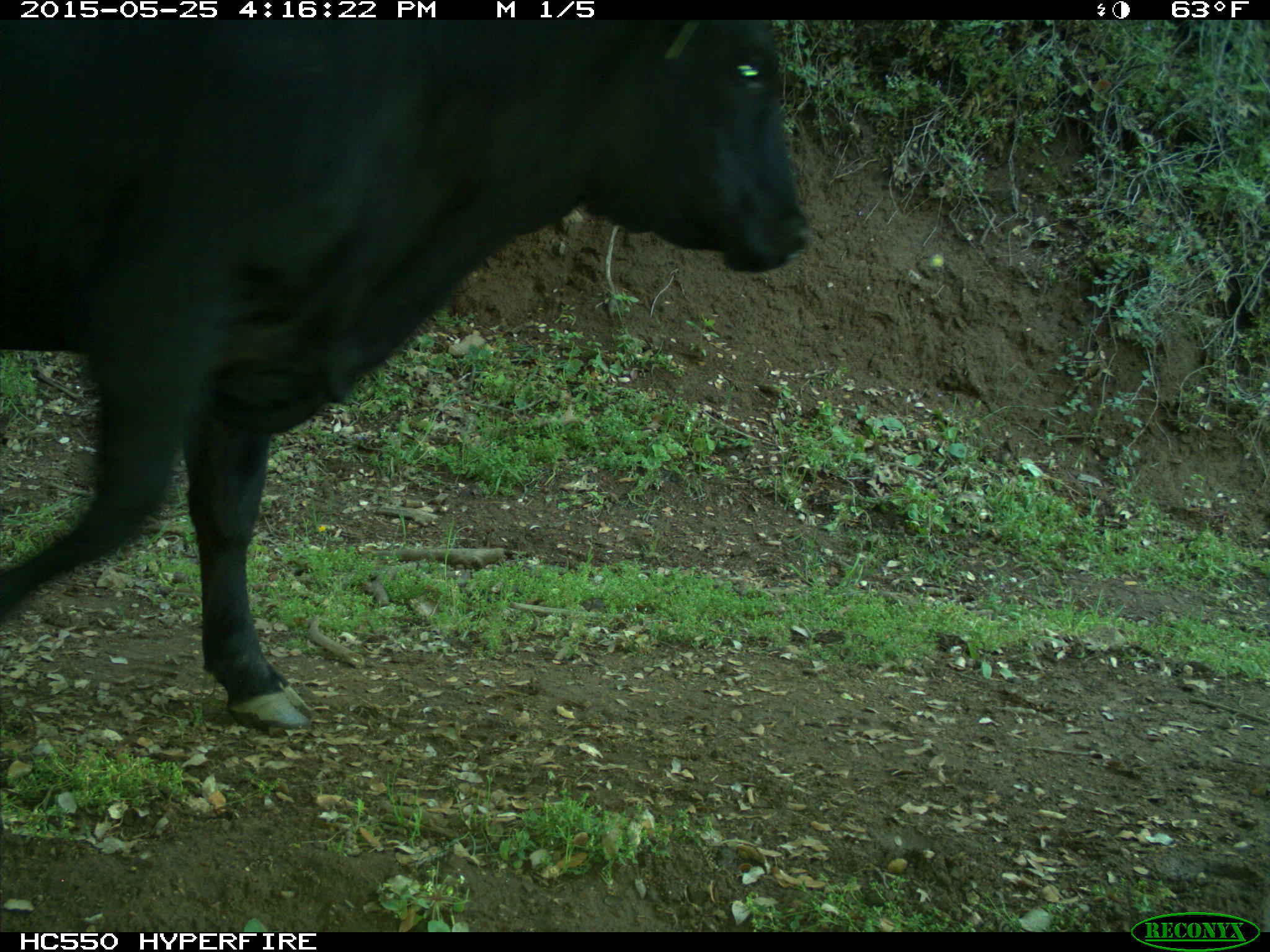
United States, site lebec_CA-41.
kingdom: Animalia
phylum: Chordata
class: Mammalia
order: Artiodactyla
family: Bovidae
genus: Bos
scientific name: Bos taurus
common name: domestic cow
Bos taurus (domestic cow).